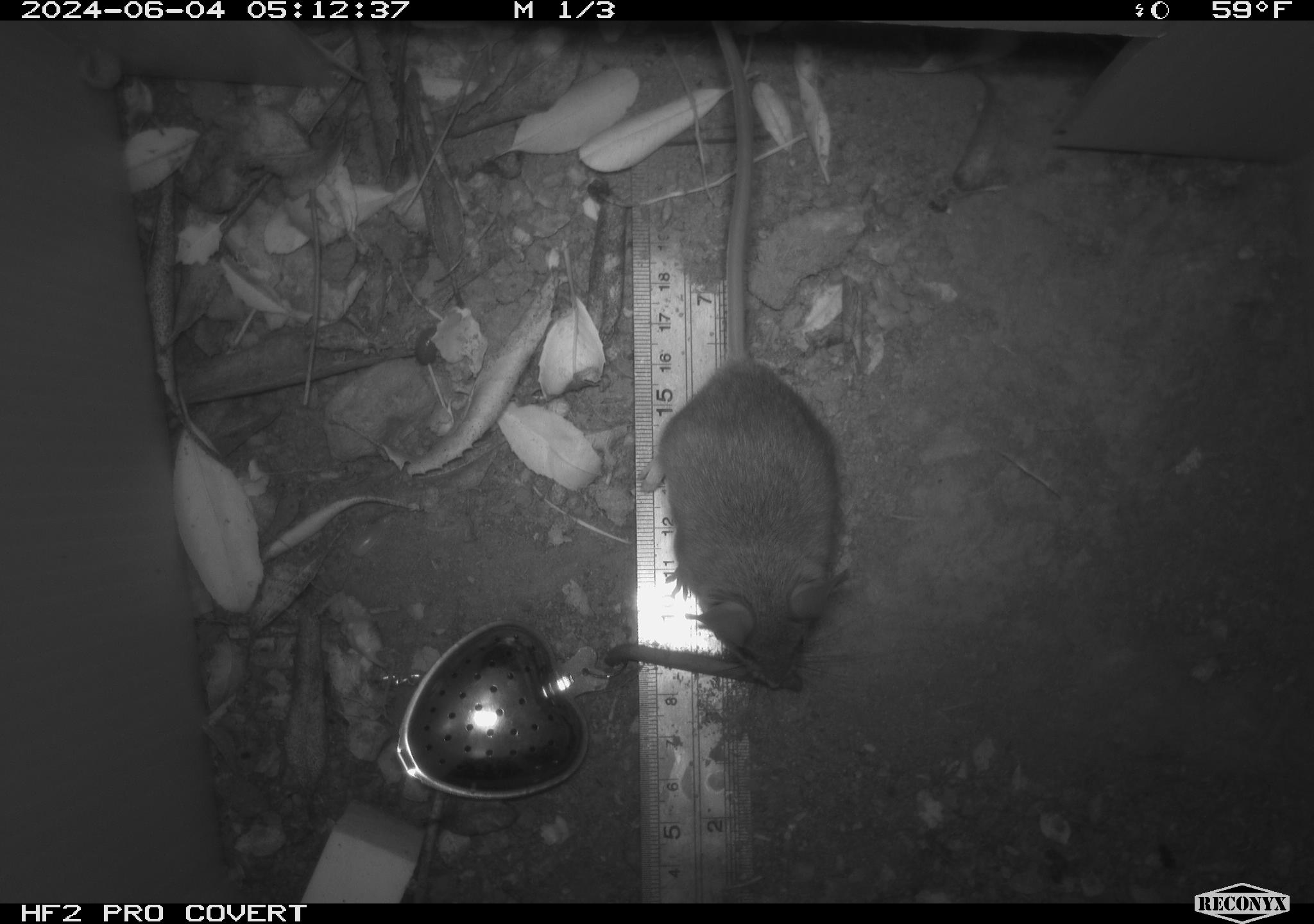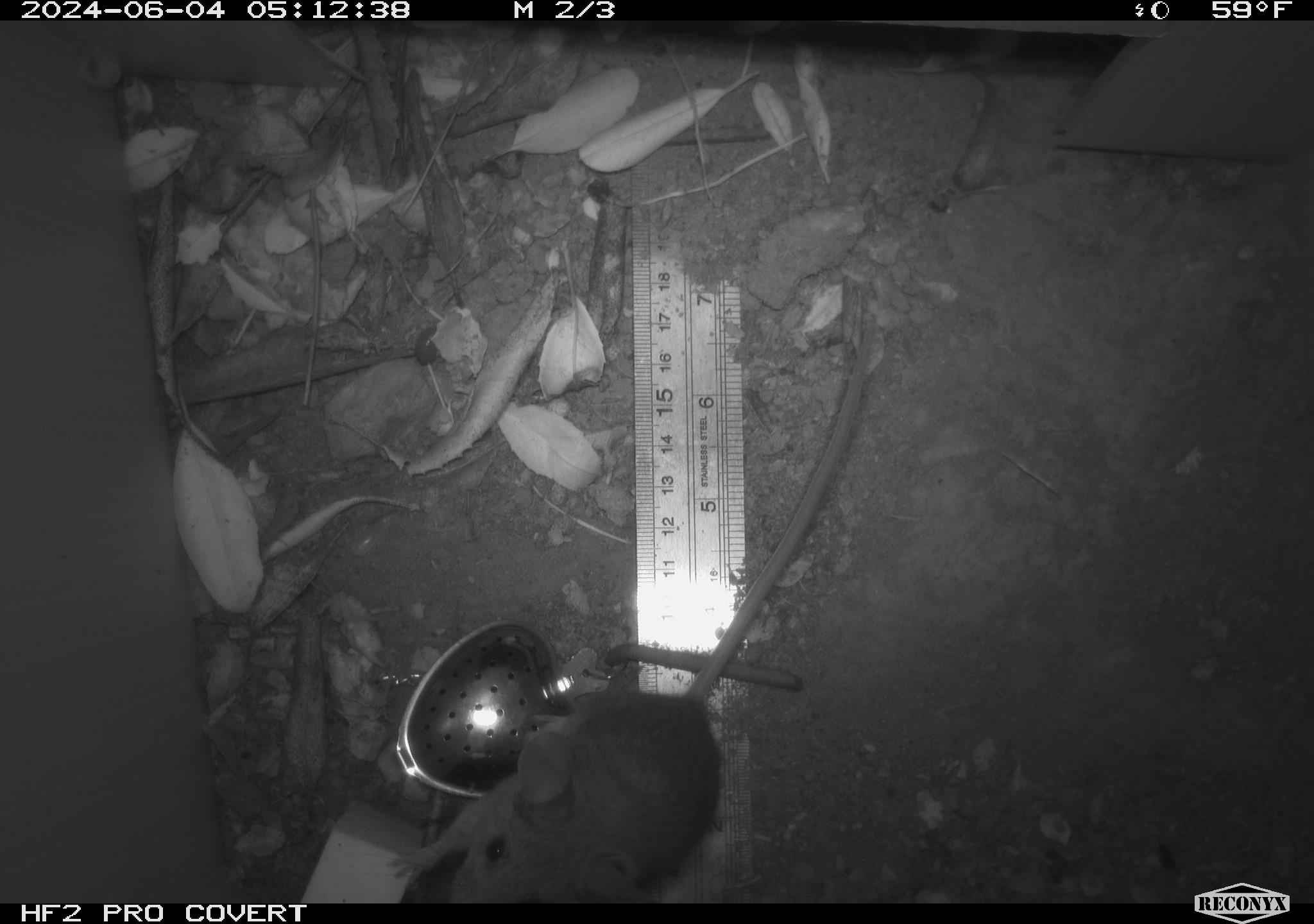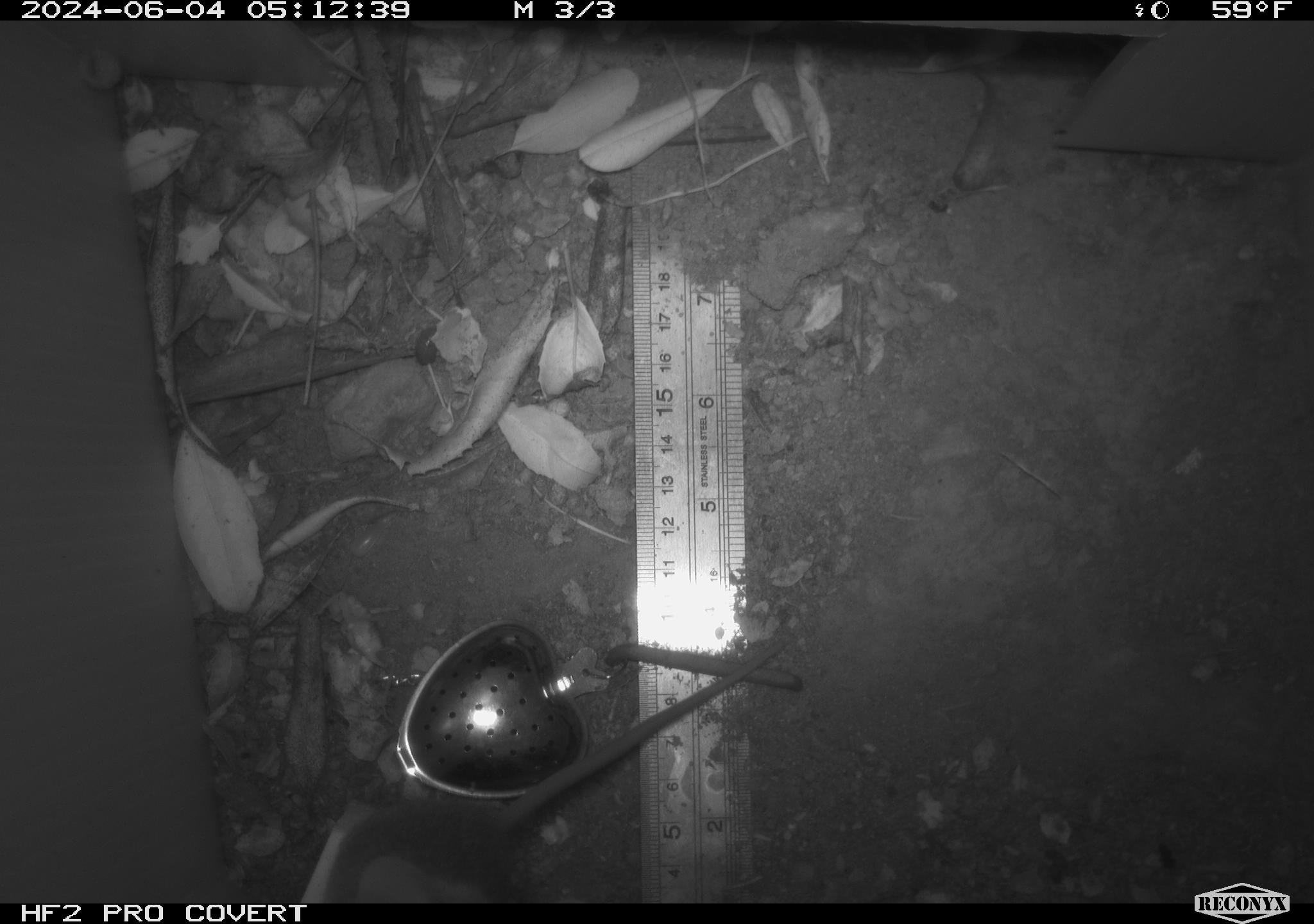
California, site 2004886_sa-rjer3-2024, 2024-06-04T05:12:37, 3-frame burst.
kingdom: Animalia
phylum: Chordata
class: Mammalia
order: Rodentia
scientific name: Rodentia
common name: mouse species